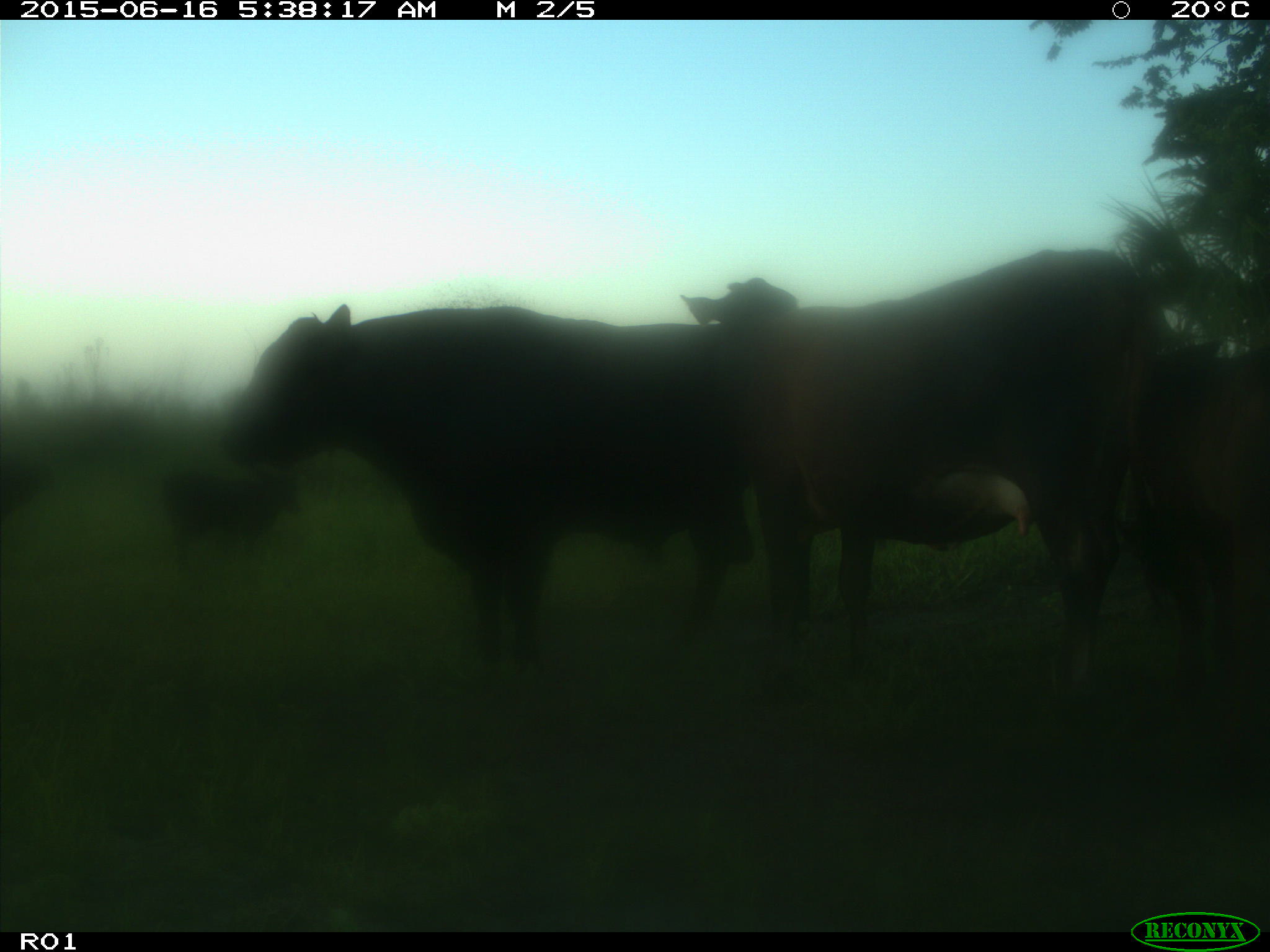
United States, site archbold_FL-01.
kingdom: Animalia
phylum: Chordata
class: Mammalia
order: Artiodactyla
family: Bovidae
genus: Bos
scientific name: Bos taurus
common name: domestic cow